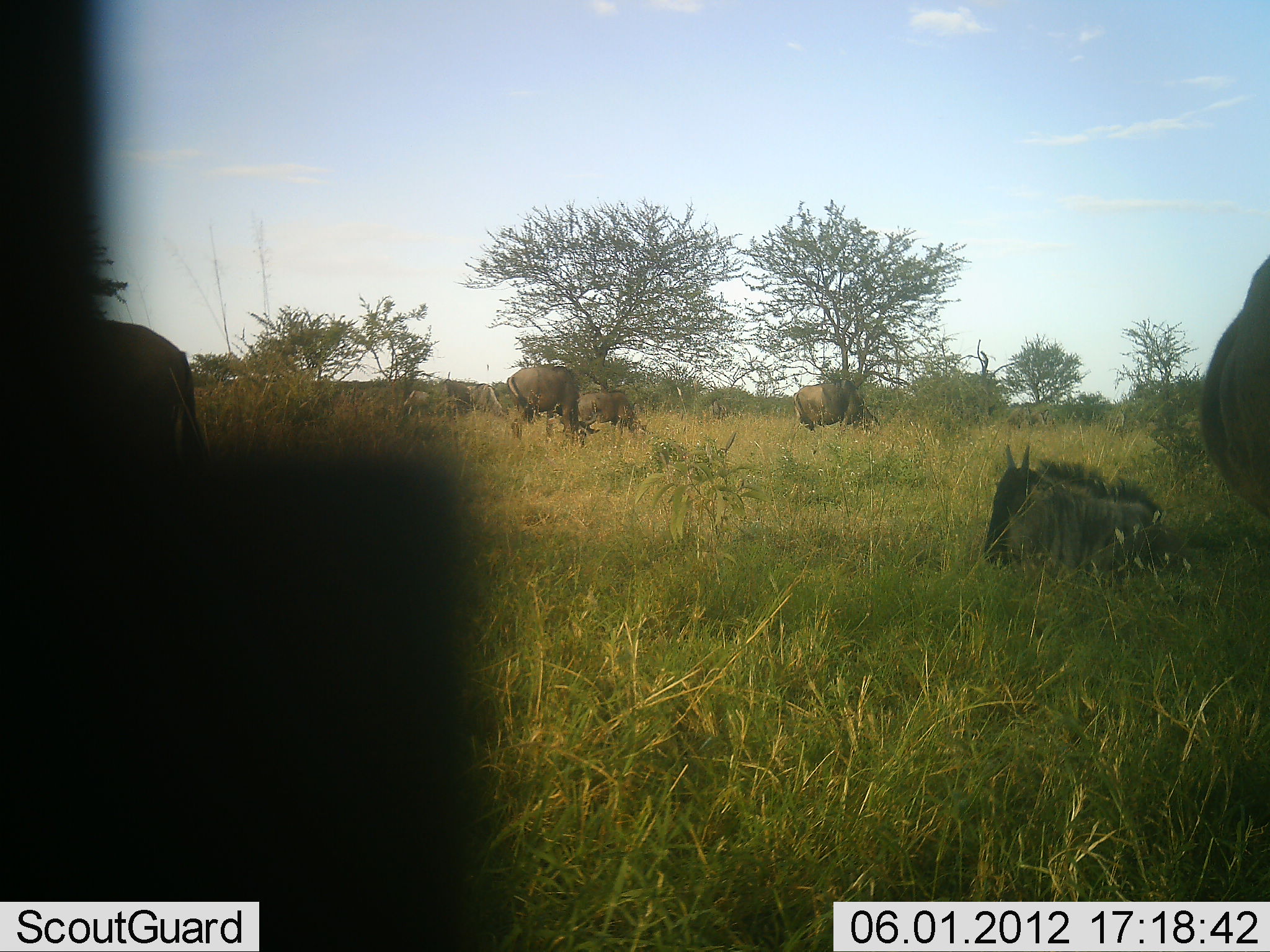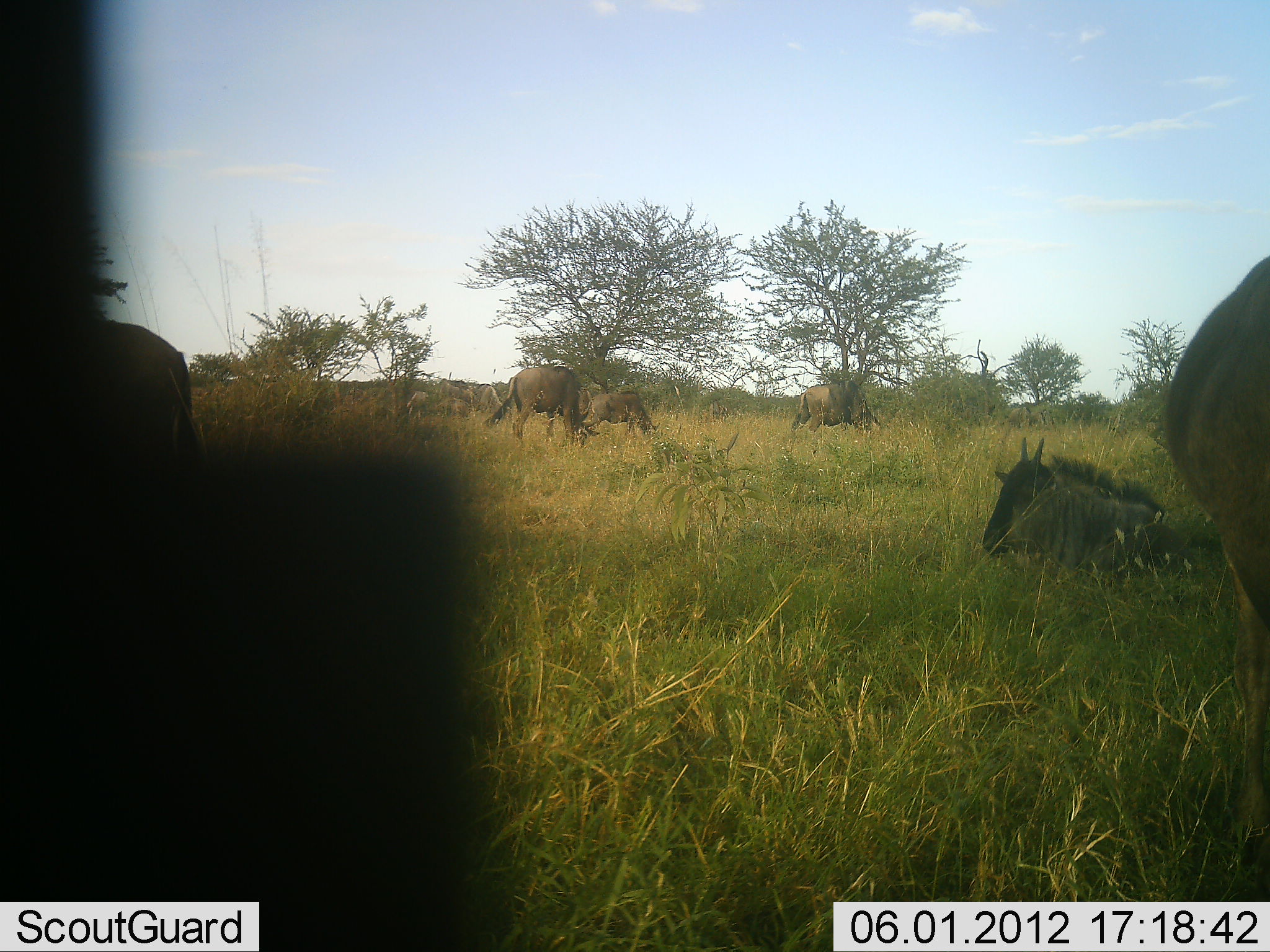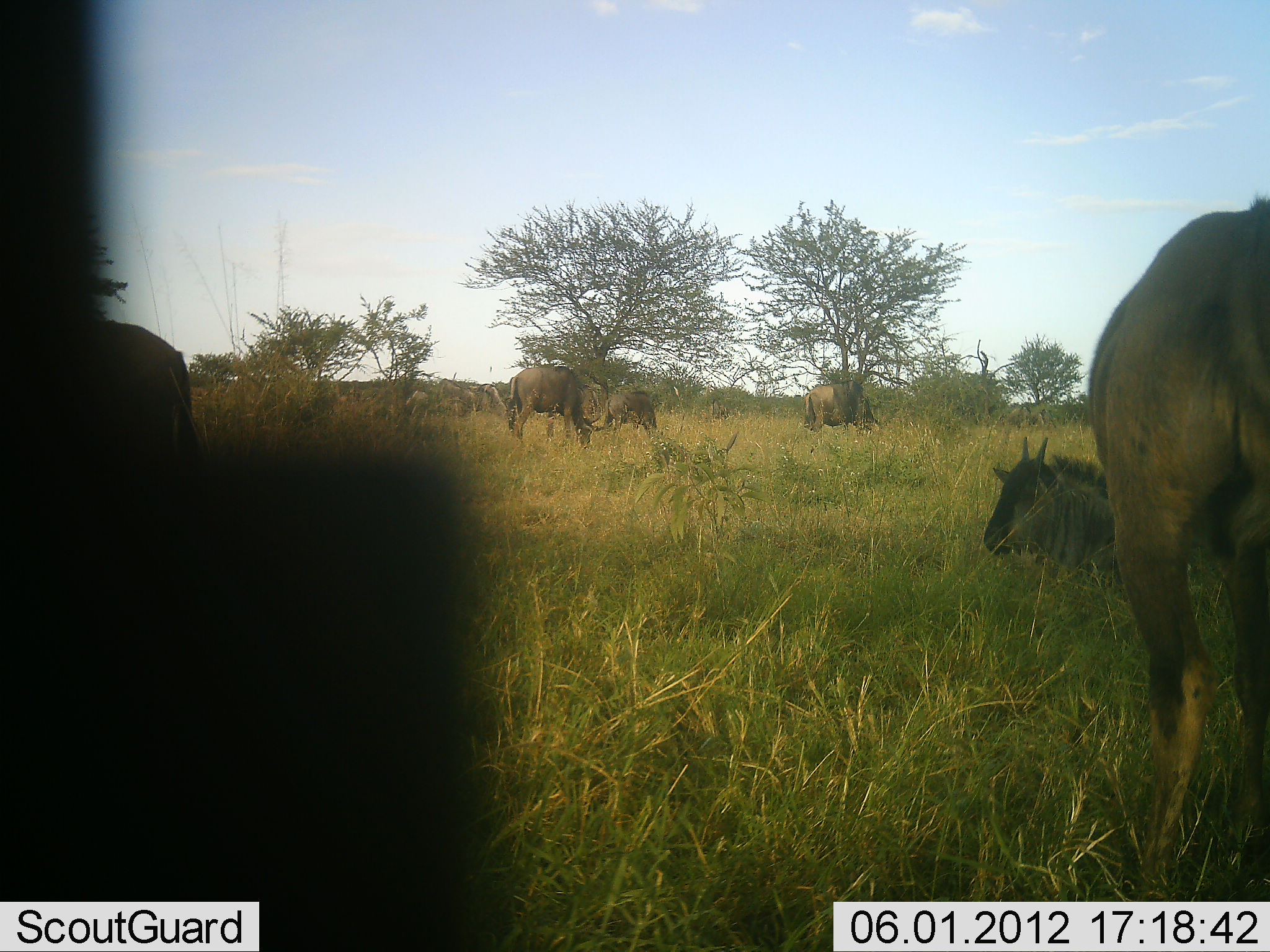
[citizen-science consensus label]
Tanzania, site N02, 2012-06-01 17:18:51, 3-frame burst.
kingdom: Animalia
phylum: Chordata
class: Mammalia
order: Artiodactyla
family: Bovidae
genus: Connochaetes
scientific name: Connochaetes taurinus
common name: blue wildebeest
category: wildebeest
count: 9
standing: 50%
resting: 100%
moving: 20%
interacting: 0%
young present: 10%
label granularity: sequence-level